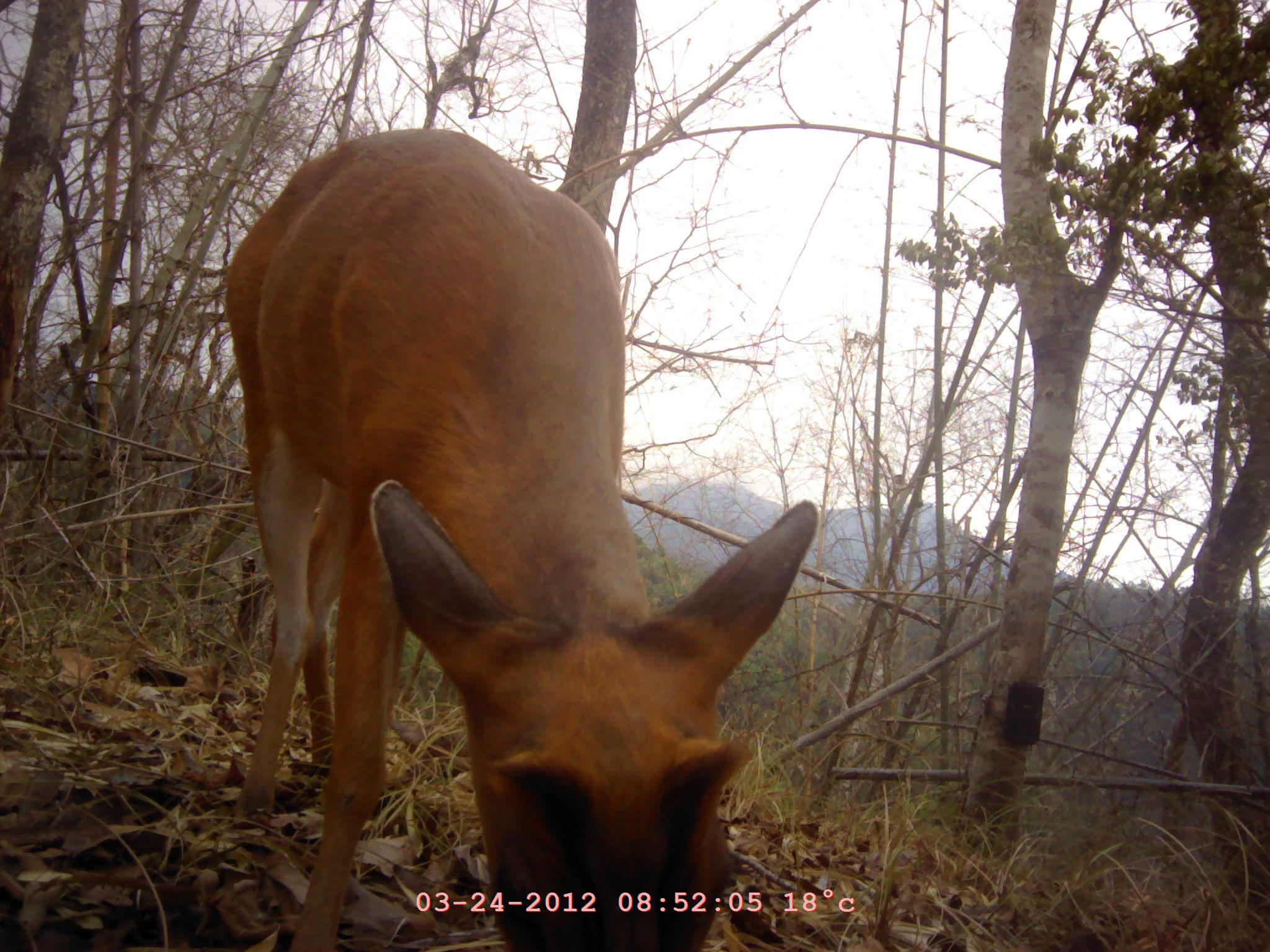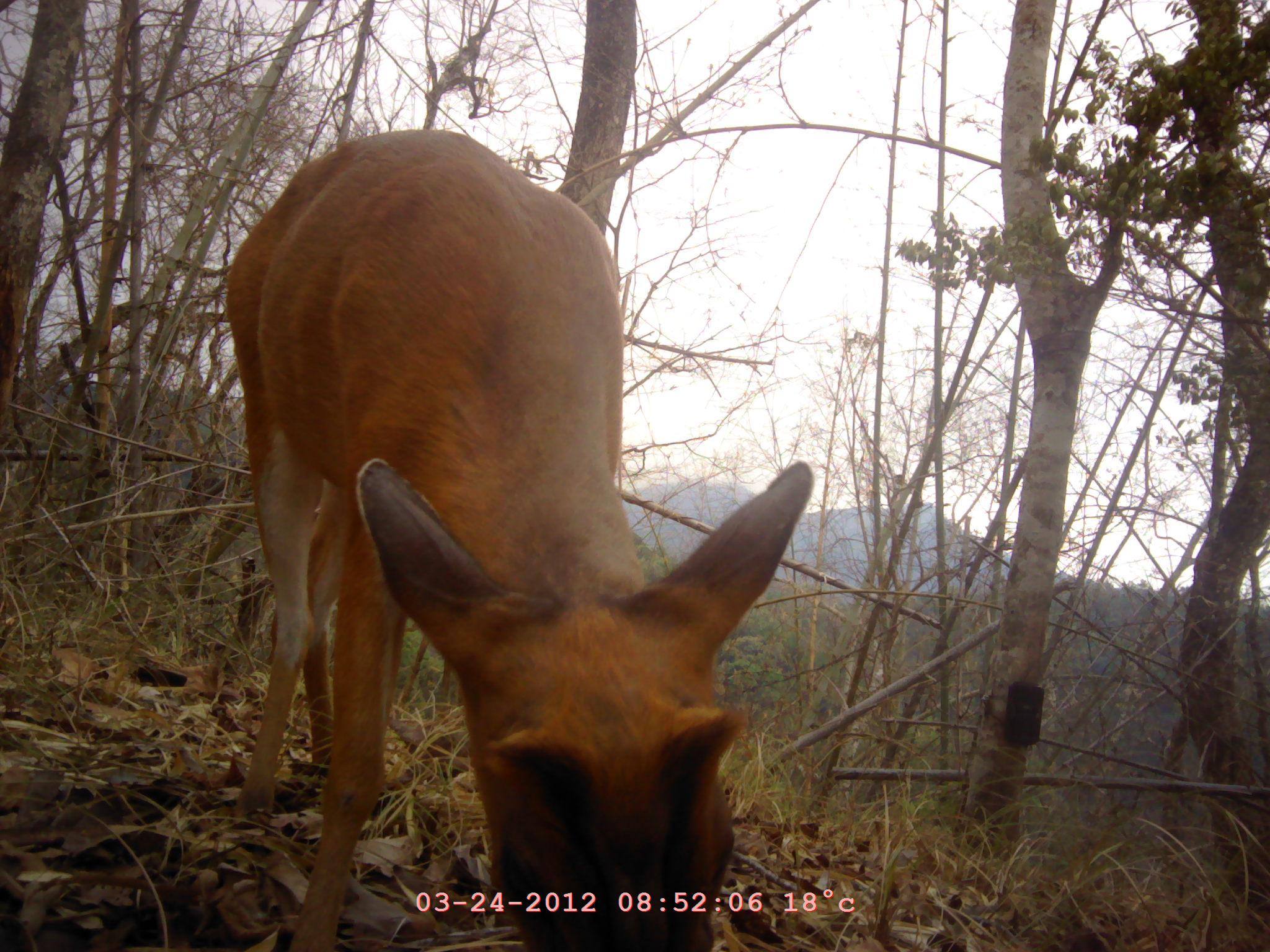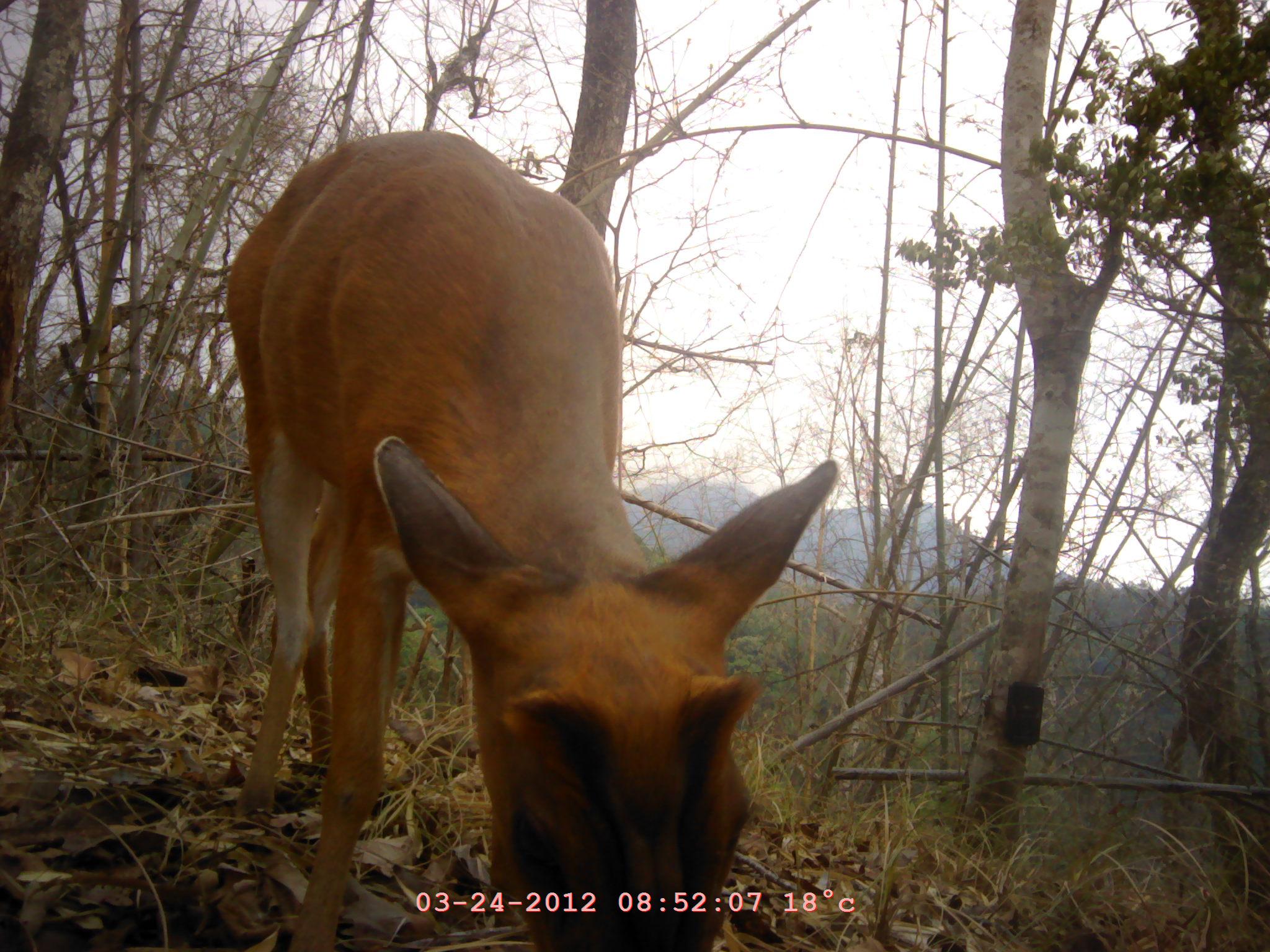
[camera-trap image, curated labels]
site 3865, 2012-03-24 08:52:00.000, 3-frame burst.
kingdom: Animalia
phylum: Chordata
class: Mammalia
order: Artiodactyla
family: Cervidae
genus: Muntiacus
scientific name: Muntiacus muntjak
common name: southern red muntjac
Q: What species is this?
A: Muntiacus muntjak (southern red muntjac).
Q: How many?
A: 1.